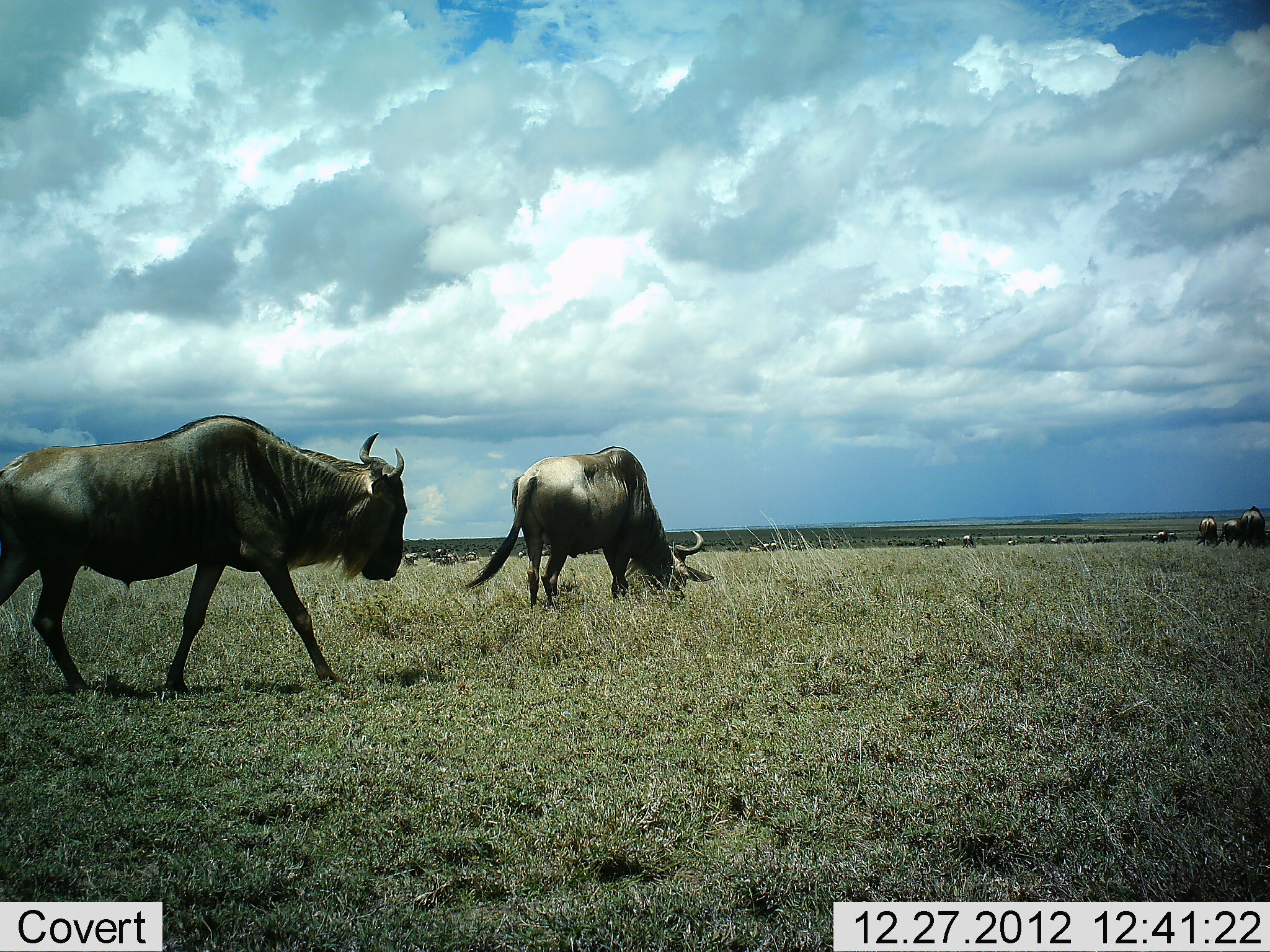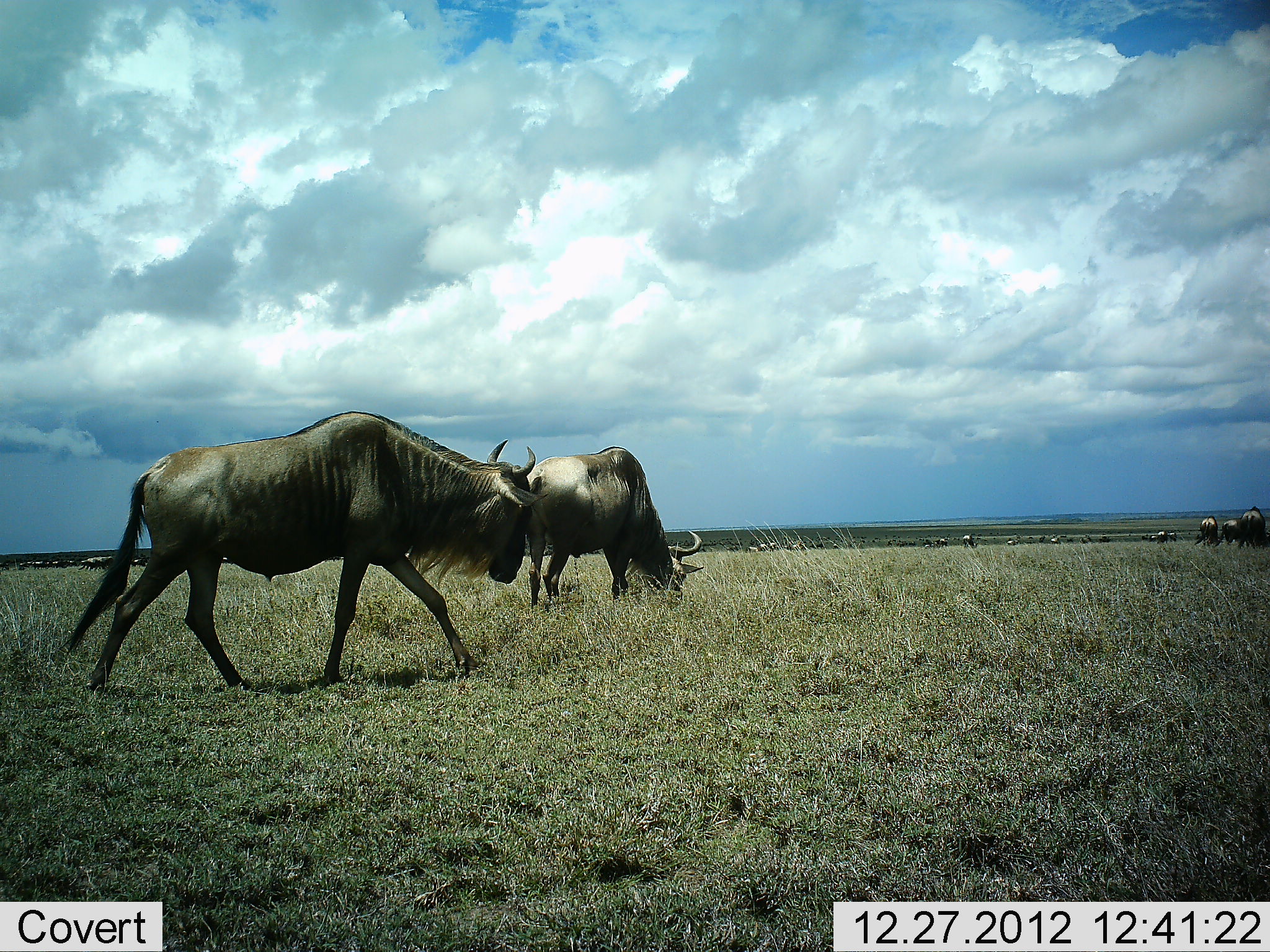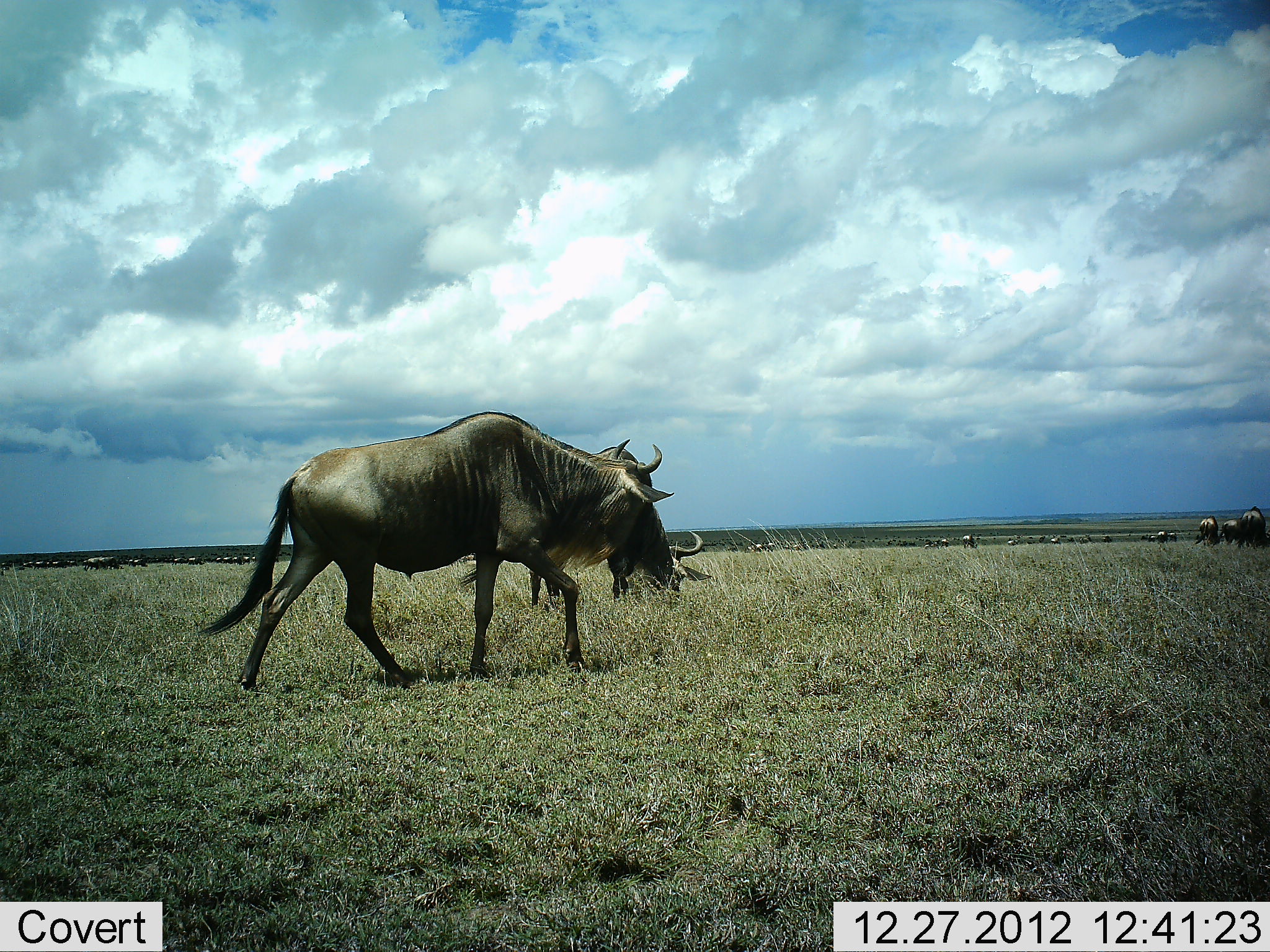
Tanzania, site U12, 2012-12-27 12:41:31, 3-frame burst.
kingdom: Animalia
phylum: Chordata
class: Mammalia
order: Artiodactyla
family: Bovidae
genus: Connochaetes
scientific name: Connochaetes taurinus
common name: blue wildebeest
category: wildebeest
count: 11-50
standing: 60%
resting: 10%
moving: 90%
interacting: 0%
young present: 0%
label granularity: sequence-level